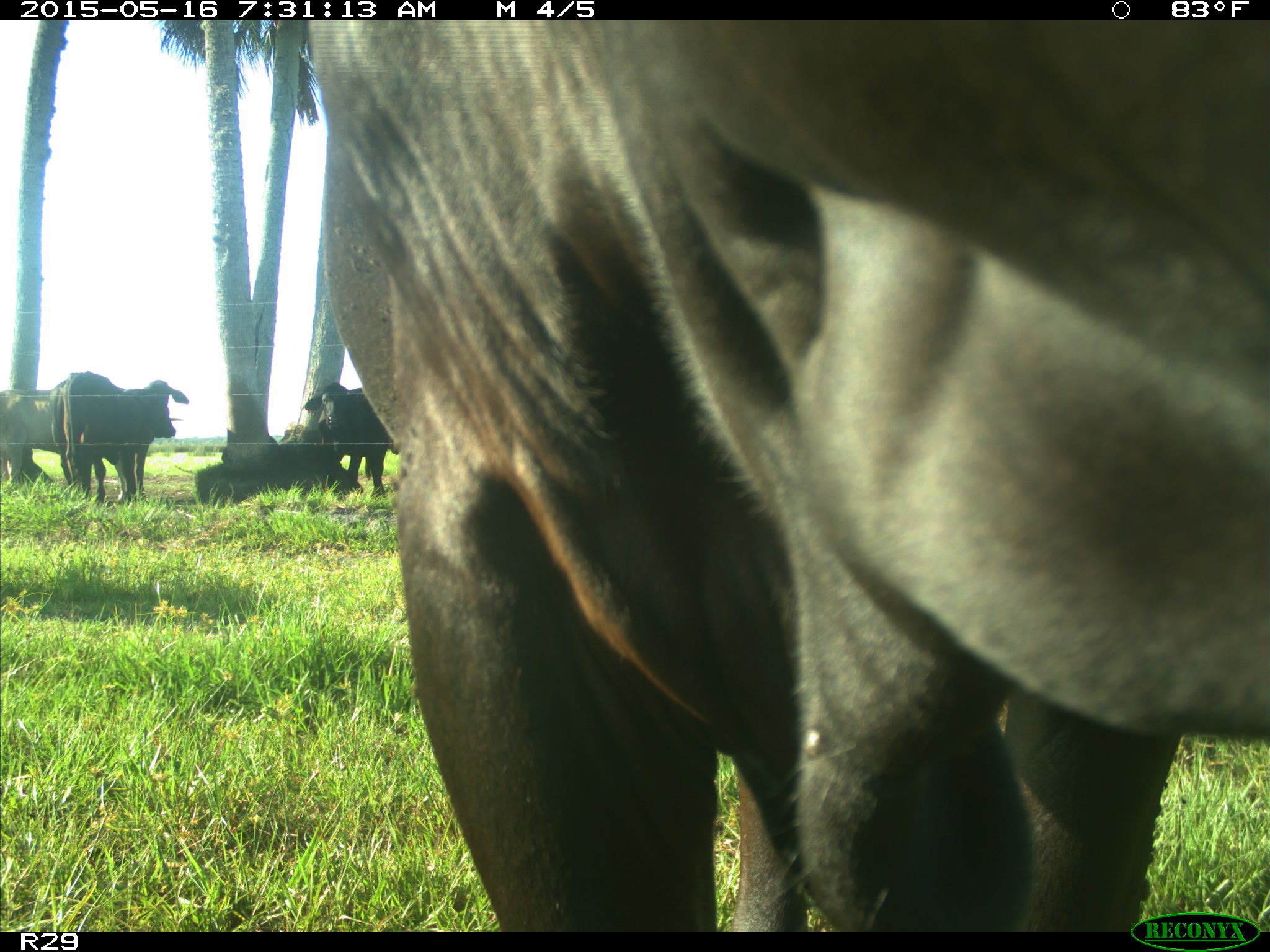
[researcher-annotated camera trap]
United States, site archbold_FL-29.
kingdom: Animalia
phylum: Chordata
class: Mammalia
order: Artiodactyla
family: Bovidae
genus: Bos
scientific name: Bos taurus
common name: domestic cow